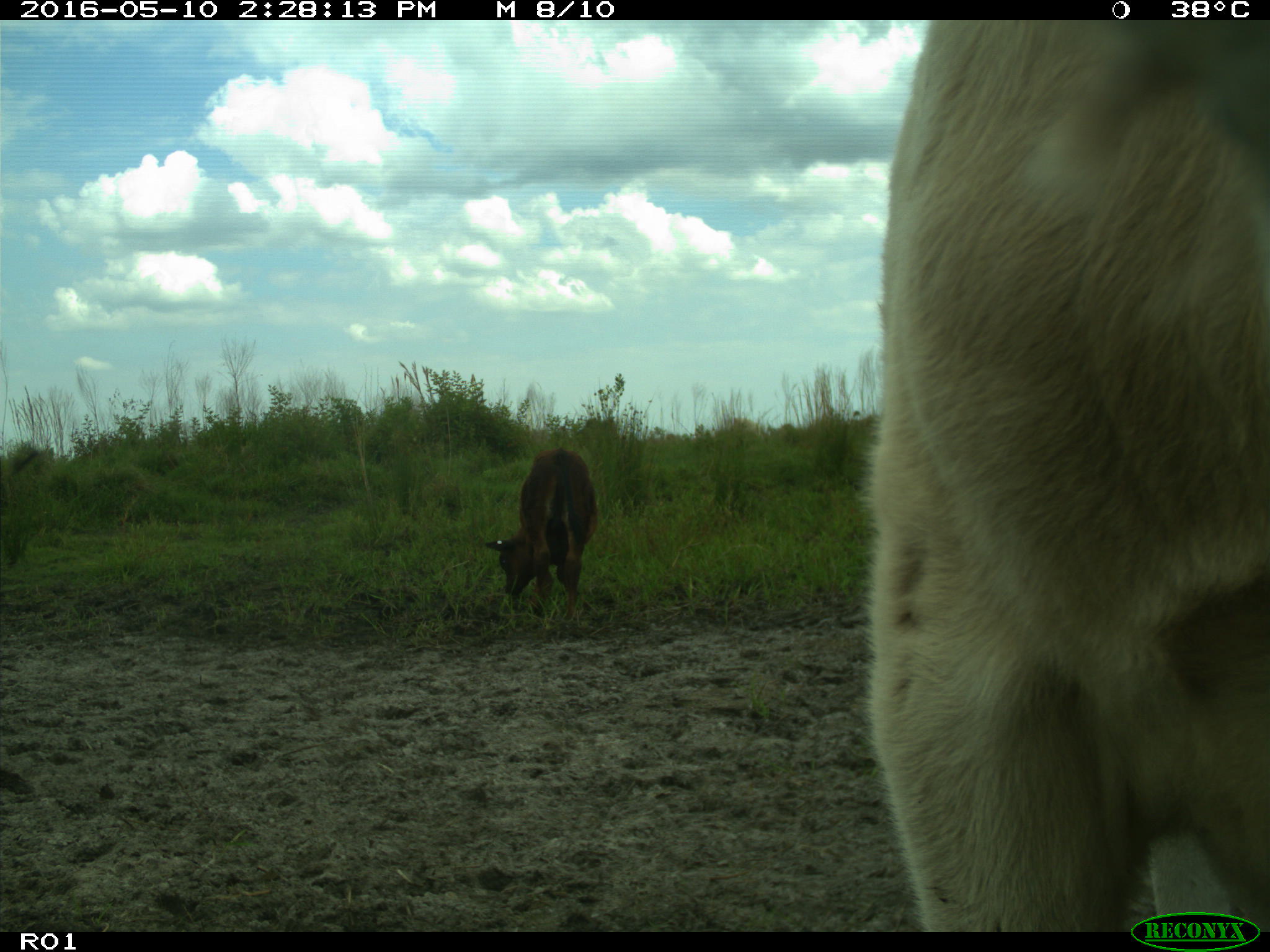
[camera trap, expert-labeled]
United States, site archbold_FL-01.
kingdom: Animalia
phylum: Chordata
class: Mammalia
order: Artiodactyla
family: Bovidae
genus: Bos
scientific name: Bos taurus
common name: domestic cow